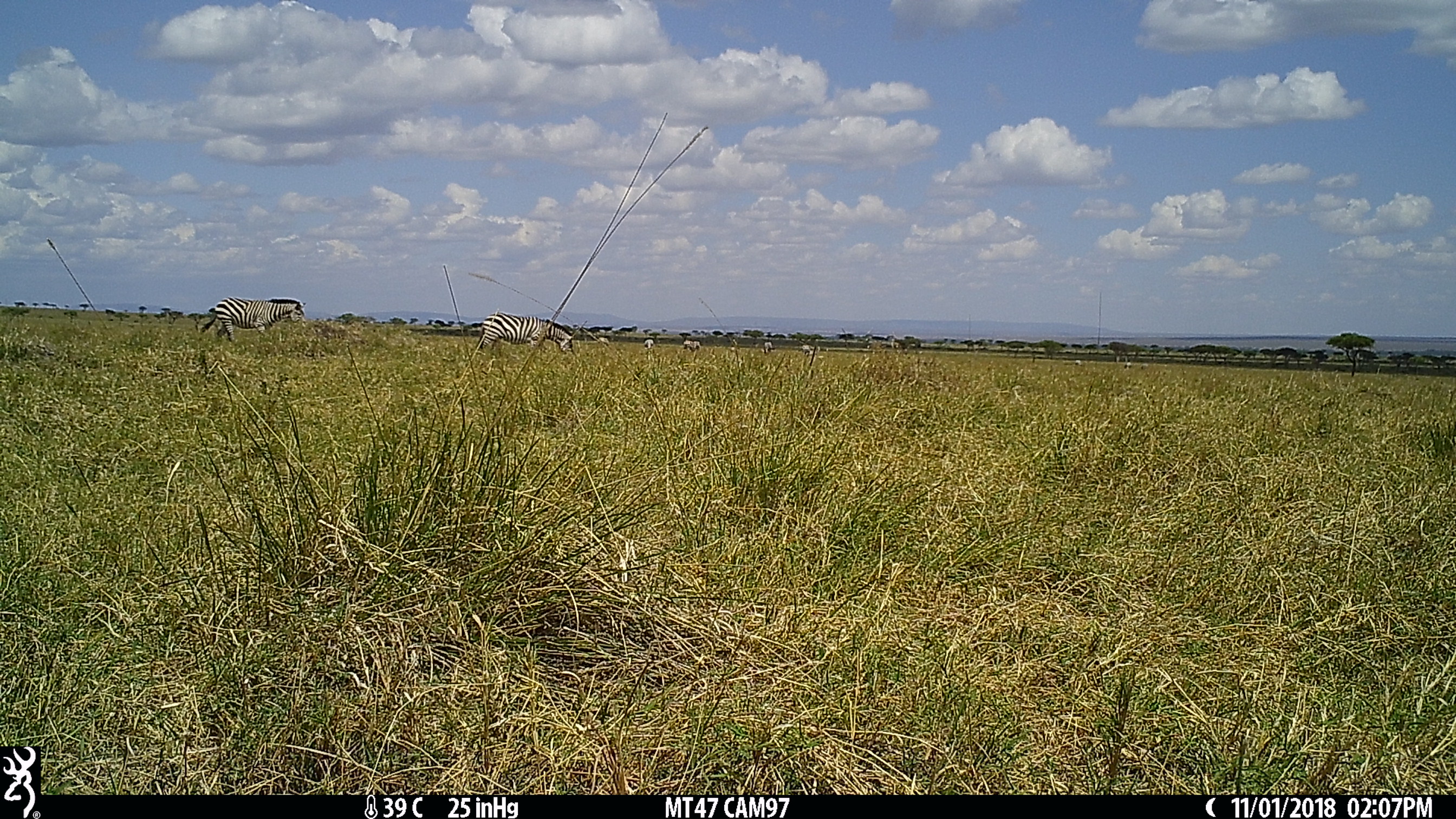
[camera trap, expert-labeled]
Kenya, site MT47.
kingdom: Animalia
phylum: Chordata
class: Mammalia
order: Perissodactyla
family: Equidae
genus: Equus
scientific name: Equus quagga burchellii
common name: burchell's zebra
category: zebra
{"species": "zebra (burchell's zebra) (Equus quagga burchellii)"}